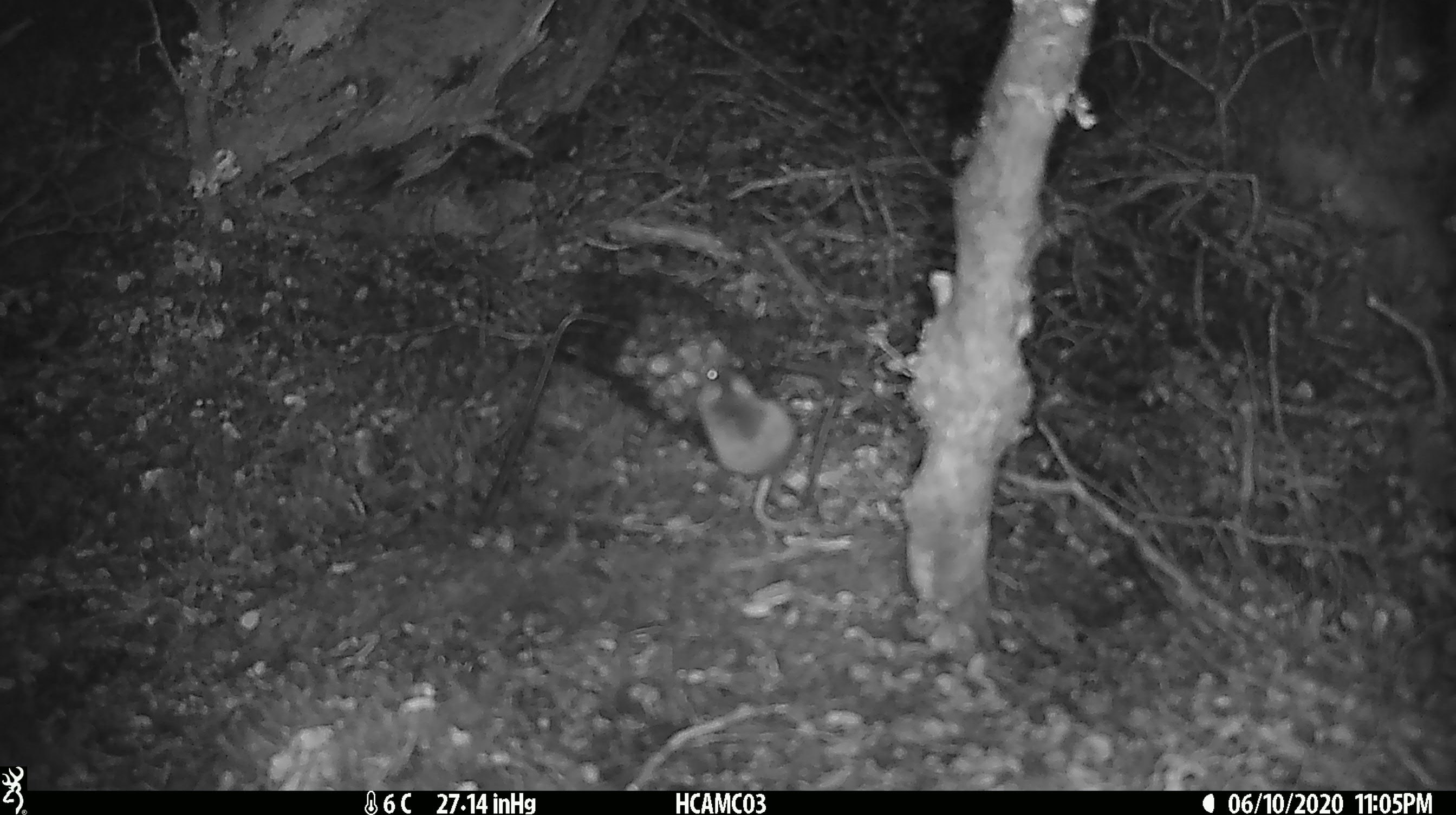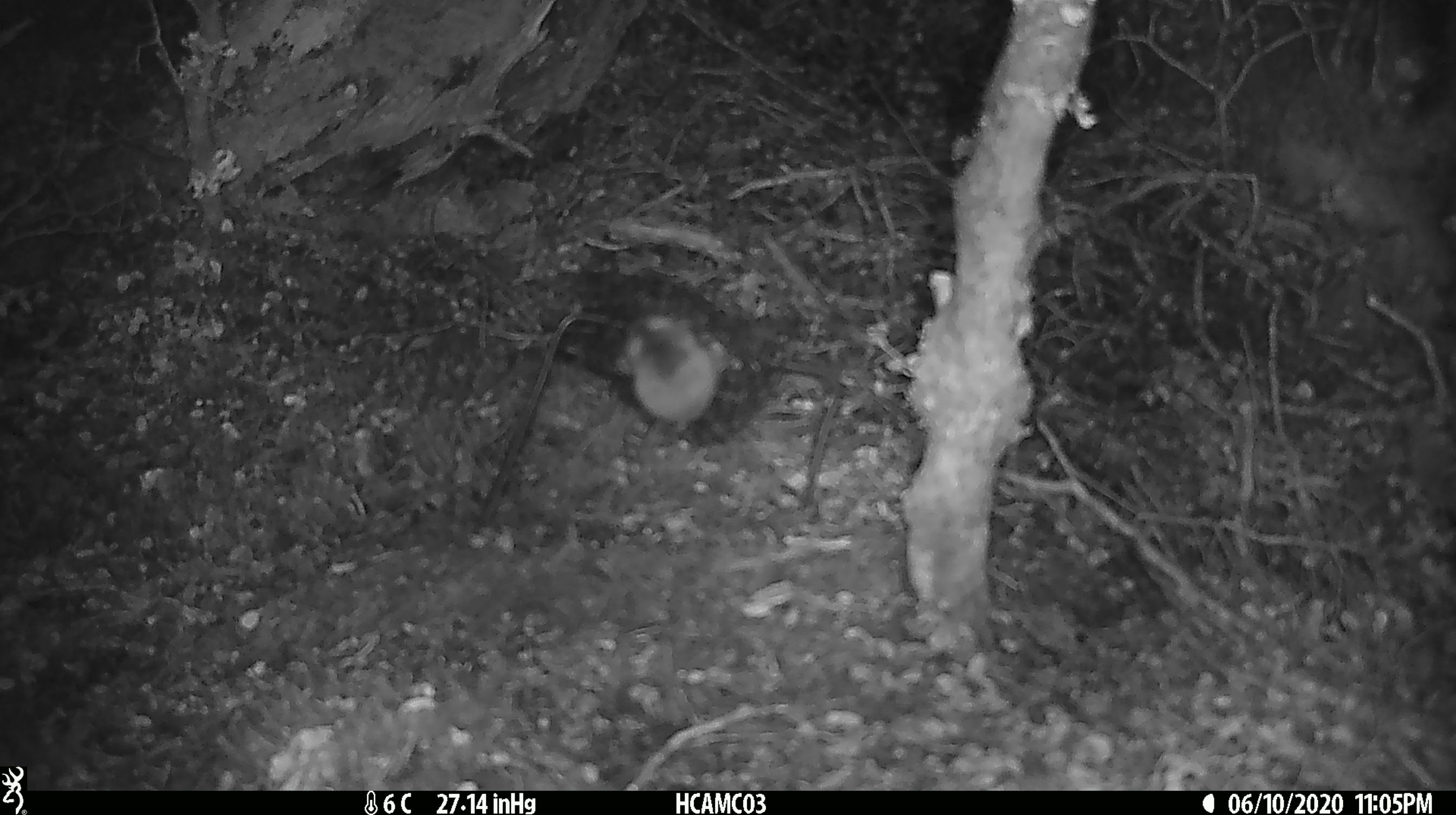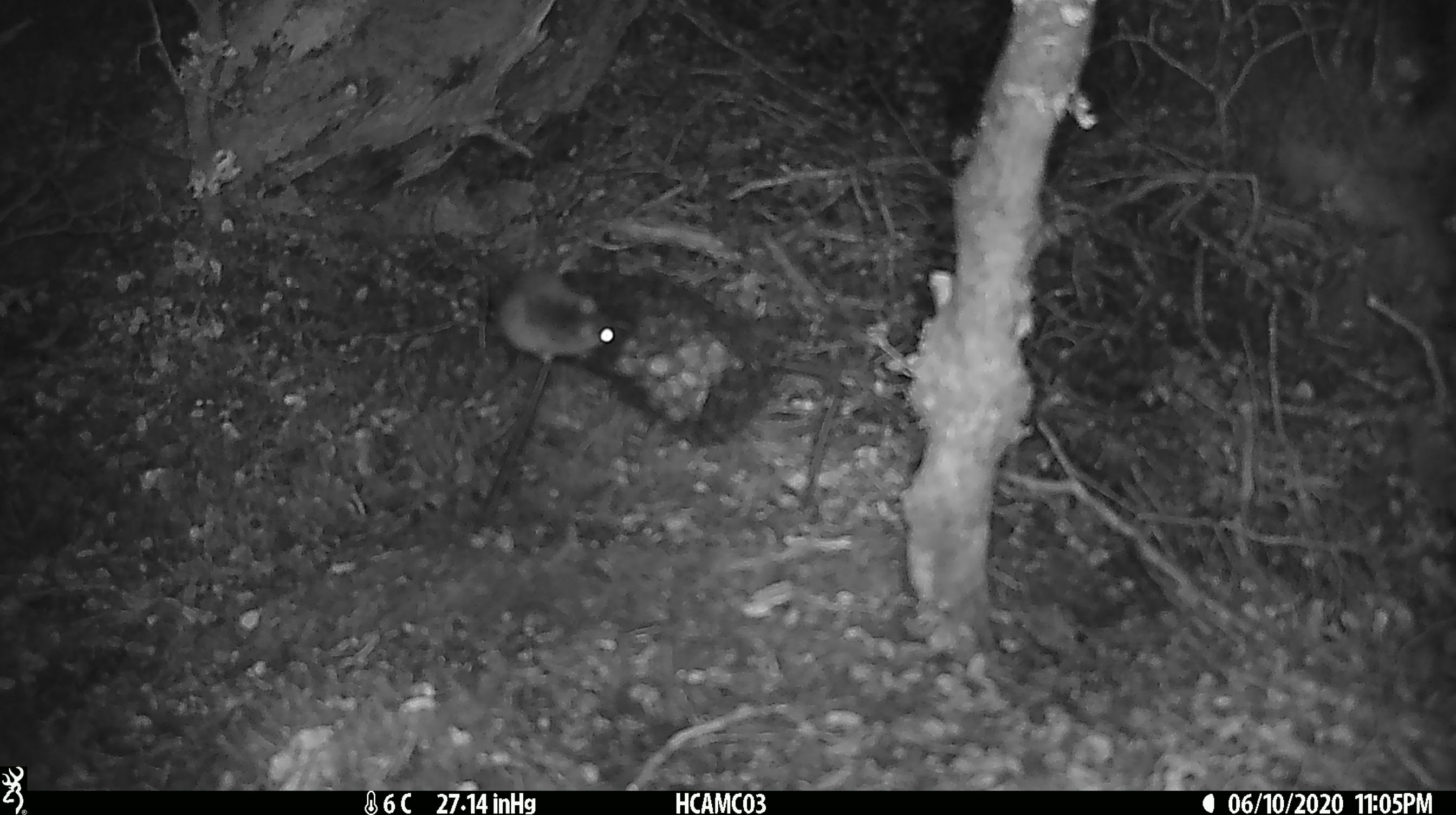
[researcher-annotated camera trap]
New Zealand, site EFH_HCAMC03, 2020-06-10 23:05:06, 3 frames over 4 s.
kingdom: Animalia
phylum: Chordata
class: Mammalia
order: Rodentia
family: Muridae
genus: Mus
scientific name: Mus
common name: mouse